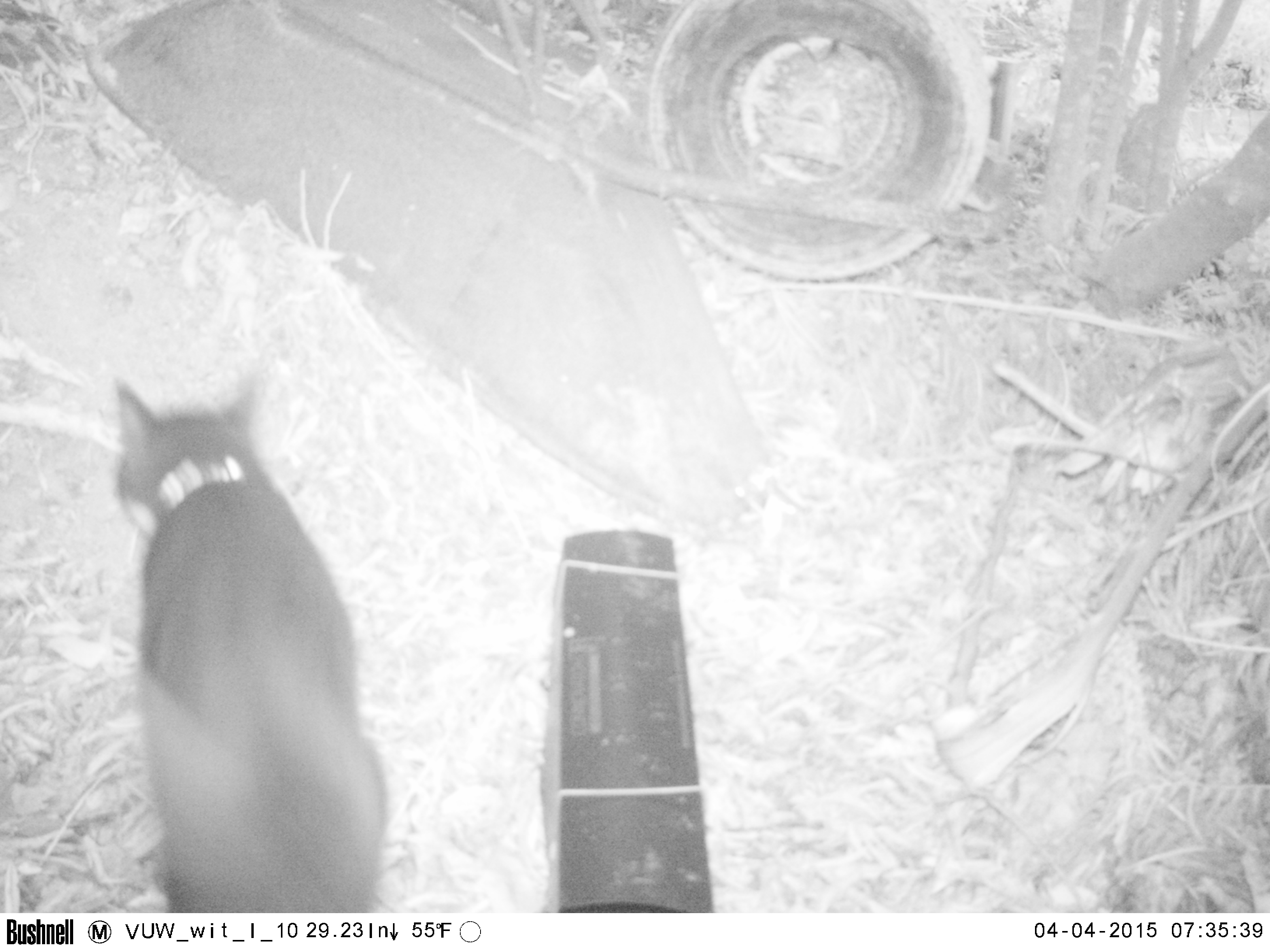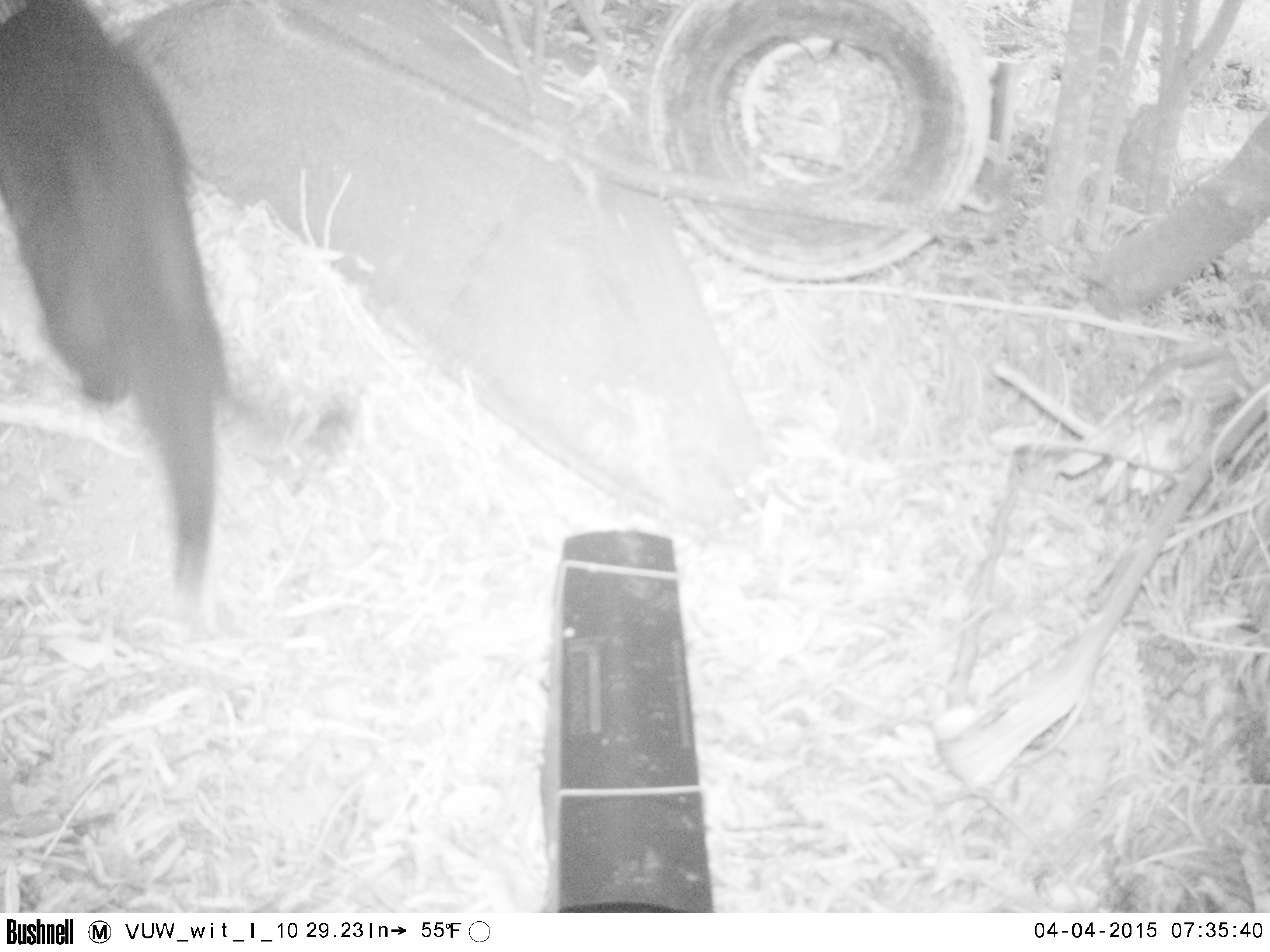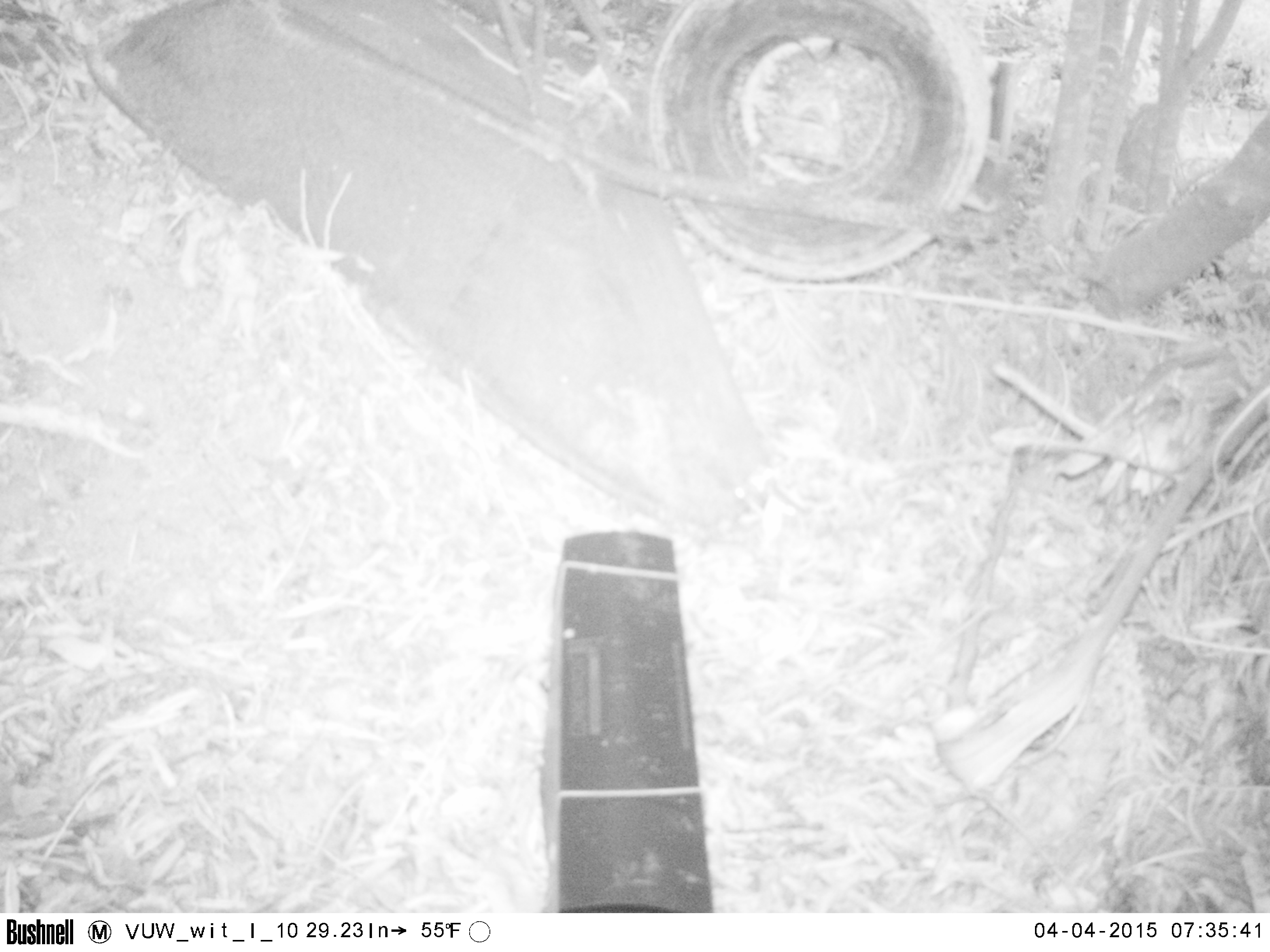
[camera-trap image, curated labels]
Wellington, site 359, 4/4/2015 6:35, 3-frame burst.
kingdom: Animalia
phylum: Chordata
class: Mammalia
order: Carnivora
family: Felidae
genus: Felis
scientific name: Felis catus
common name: cat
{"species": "cat (Felis catus)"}